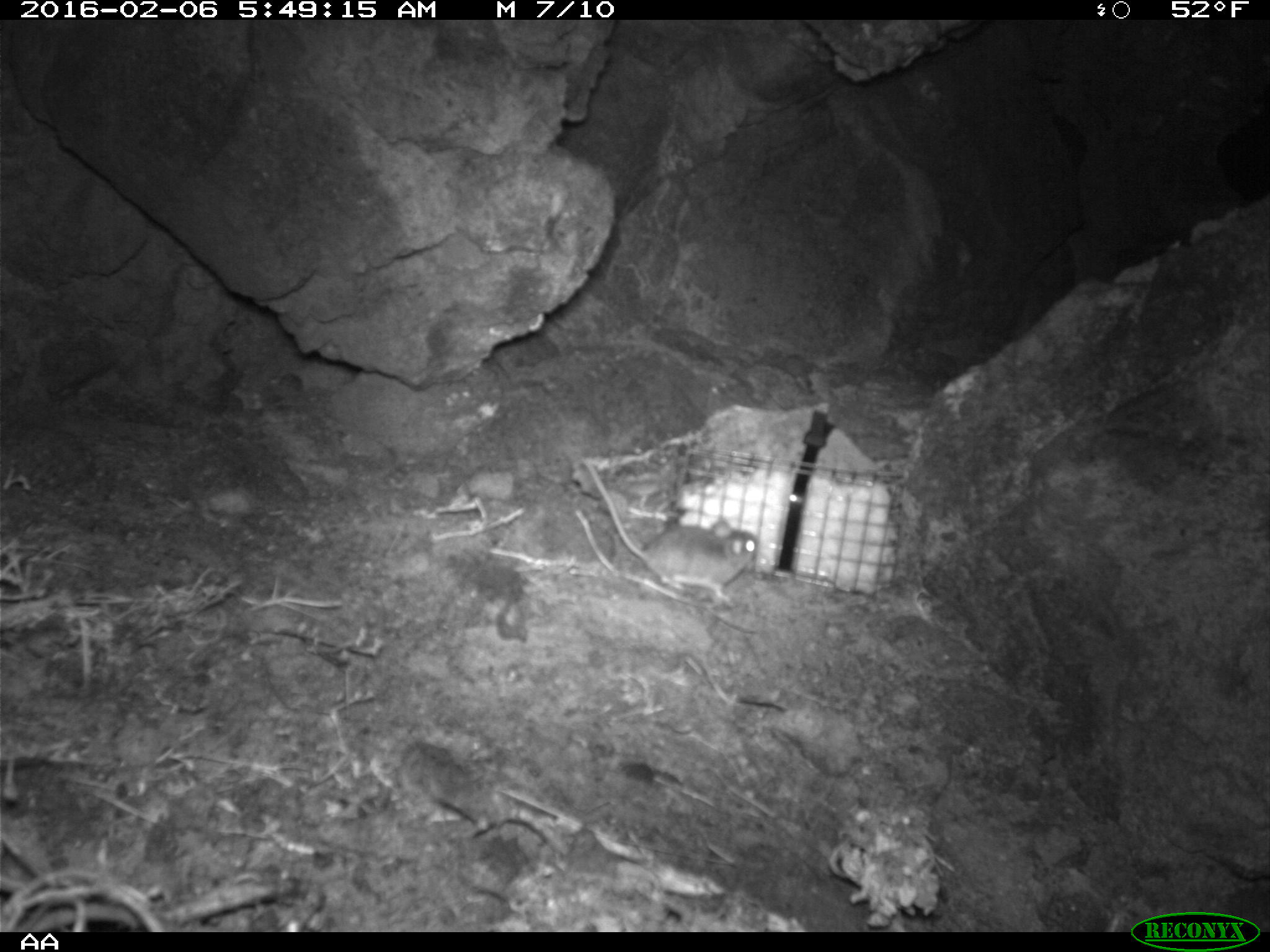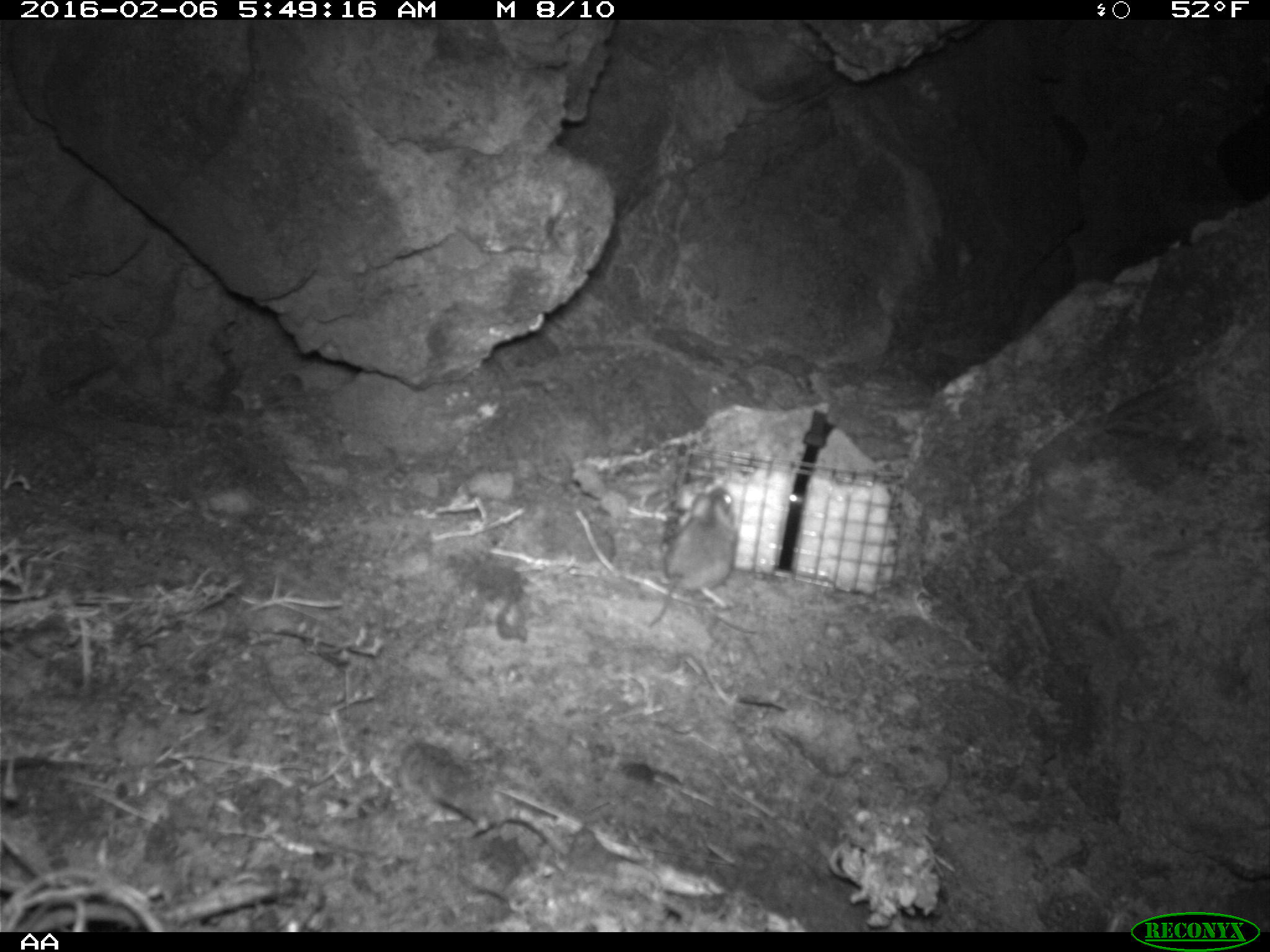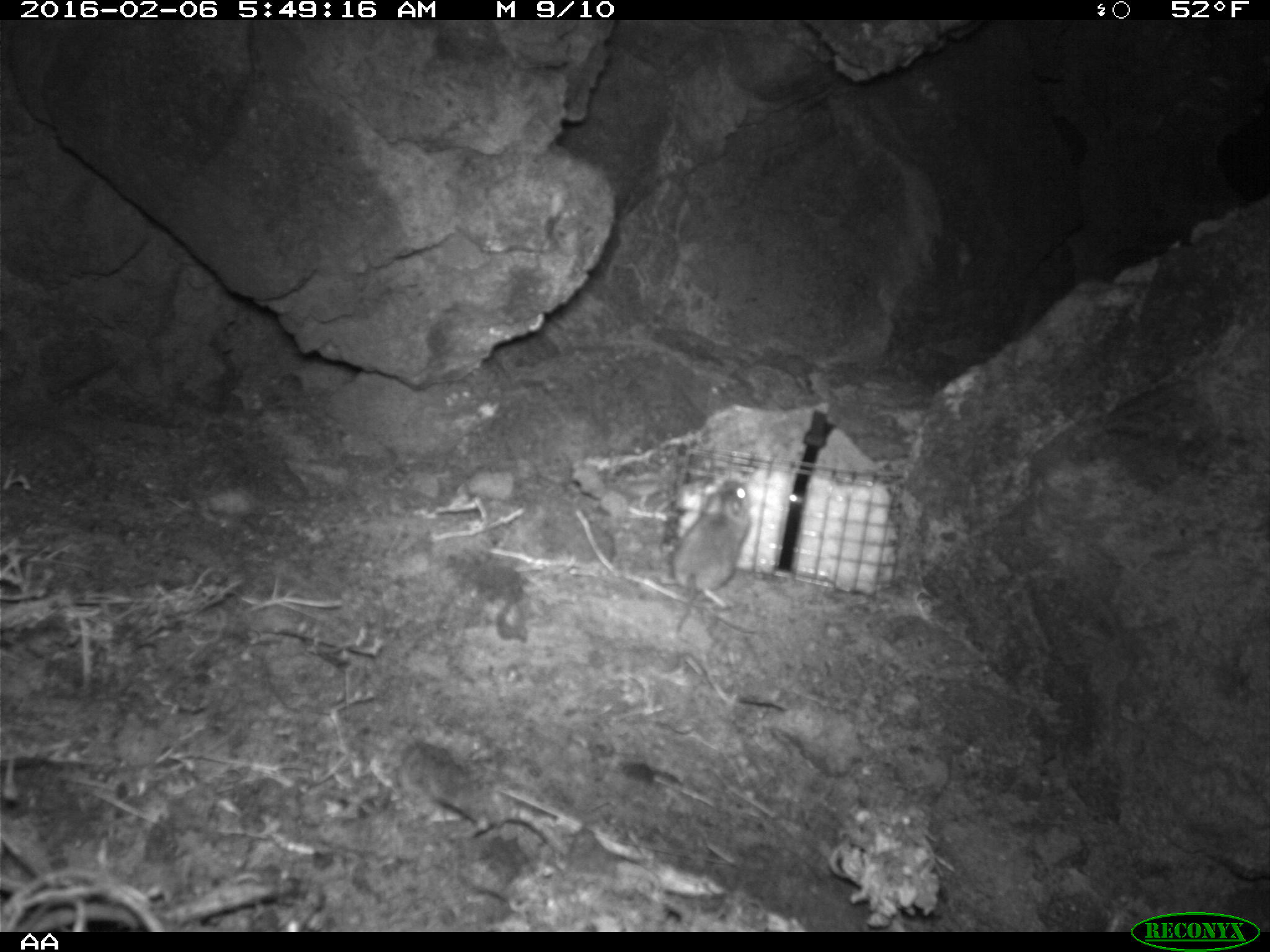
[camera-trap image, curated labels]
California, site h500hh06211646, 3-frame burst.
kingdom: Animalia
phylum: Chordata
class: Mammalia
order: Rodentia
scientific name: Rodentia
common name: rodent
Rodent (Rodentia).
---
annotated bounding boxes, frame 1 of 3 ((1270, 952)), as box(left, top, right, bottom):
rodent: box(582, 464, 760, 606)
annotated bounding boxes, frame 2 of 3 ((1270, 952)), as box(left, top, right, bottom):
rodent: box(647, 486, 736, 628)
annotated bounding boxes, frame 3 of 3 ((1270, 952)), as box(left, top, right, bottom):
rodent: box(669, 474, 755, 652)